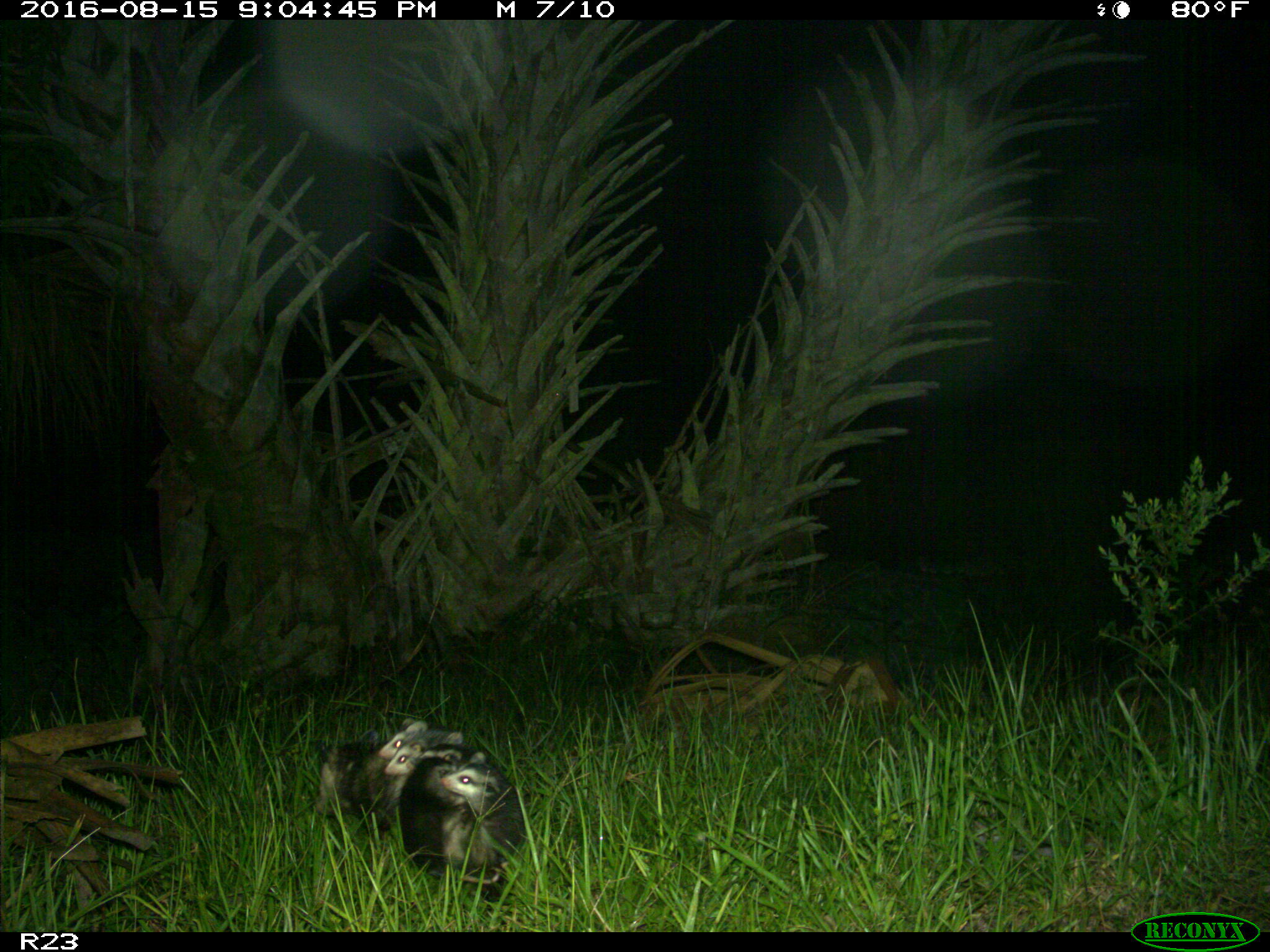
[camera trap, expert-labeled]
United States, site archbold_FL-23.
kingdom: Animalia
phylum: Chordata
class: Mammalia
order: Didelphimorphia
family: Didelphidae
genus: Didelphis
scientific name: Didelphis virginiana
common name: virginia opossum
Didelphis virginiana (virginia opossum).